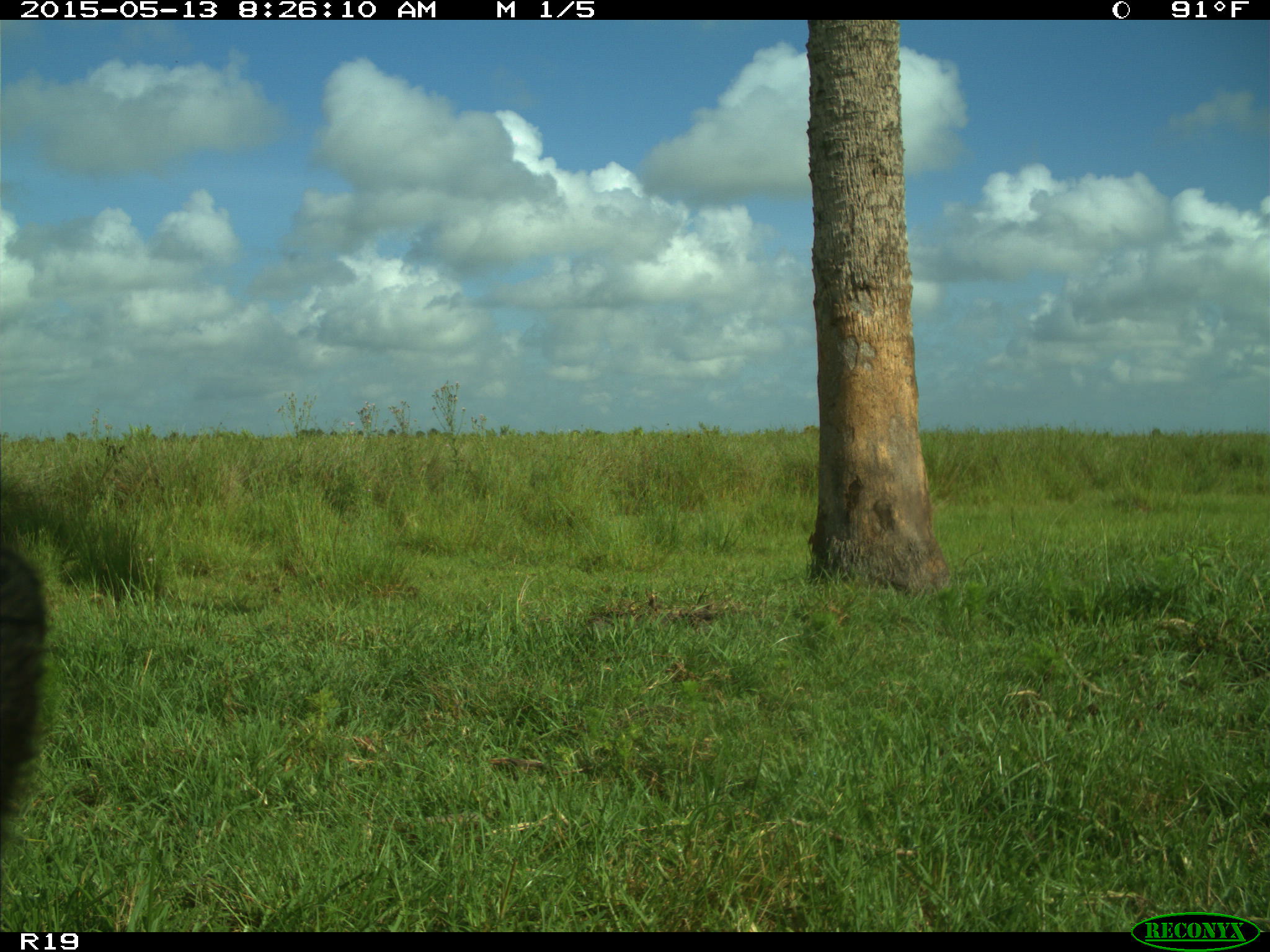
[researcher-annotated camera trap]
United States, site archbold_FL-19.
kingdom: Animalia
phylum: Chordata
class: Mammalia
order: Artiodactyla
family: Bovidae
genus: Bos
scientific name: Bos taurus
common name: domestic cow